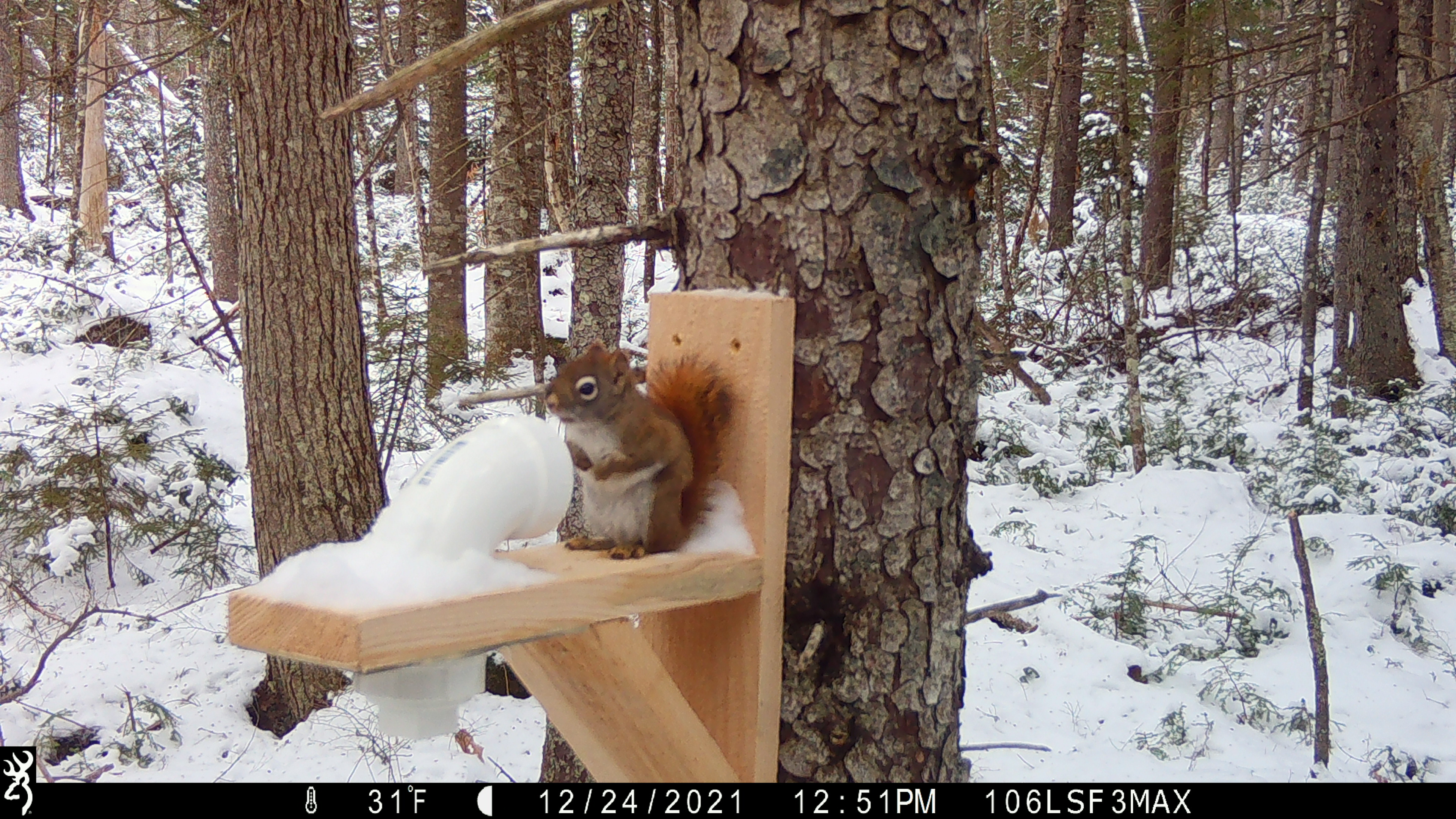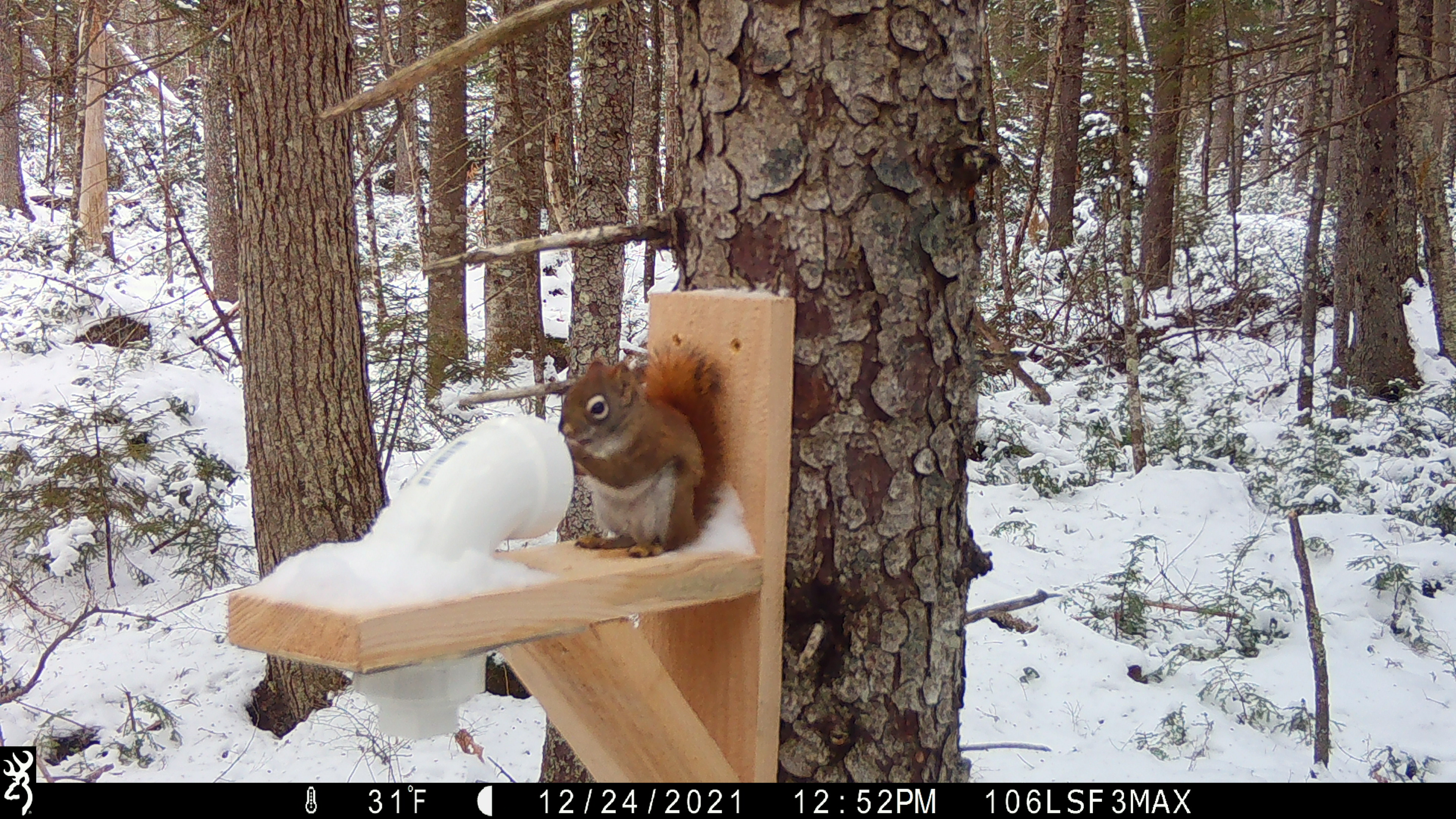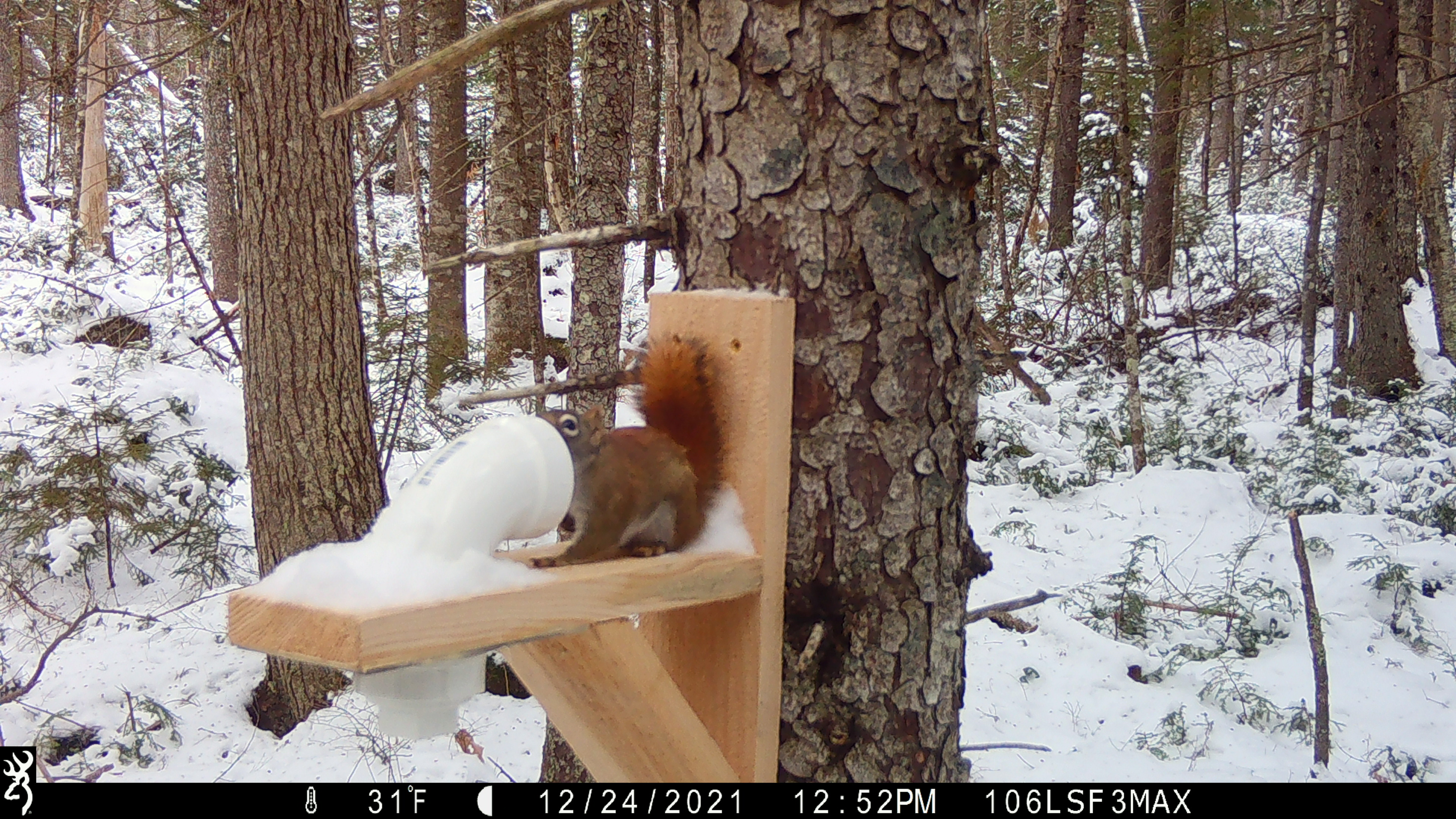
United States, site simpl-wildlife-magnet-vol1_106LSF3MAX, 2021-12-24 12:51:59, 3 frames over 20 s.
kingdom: Animalia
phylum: Chordata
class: Mammalia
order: Rodentia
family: Sciuridae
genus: Tamiasciurus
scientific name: Tamiasciurus hudsonicus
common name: red squirrel